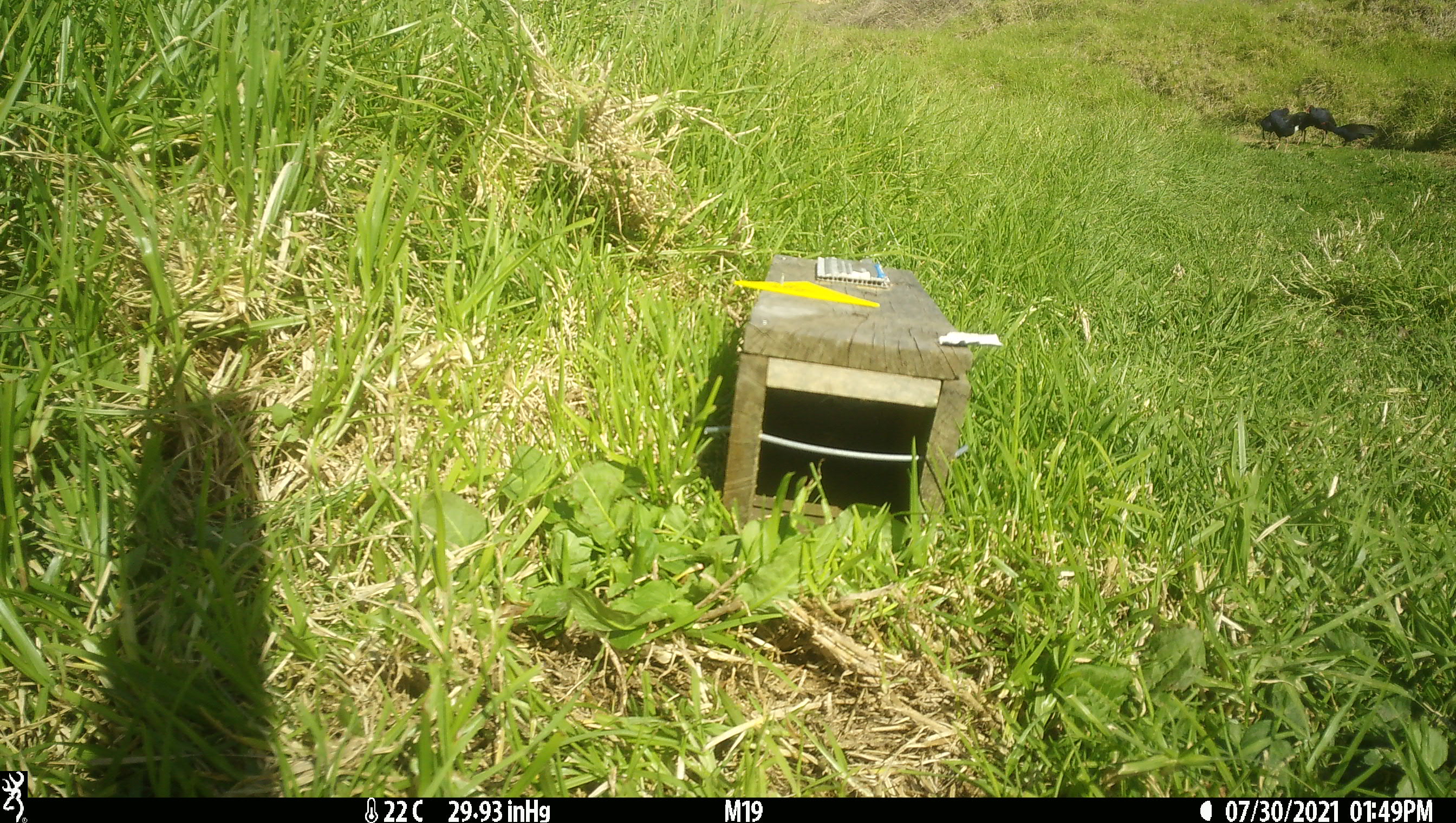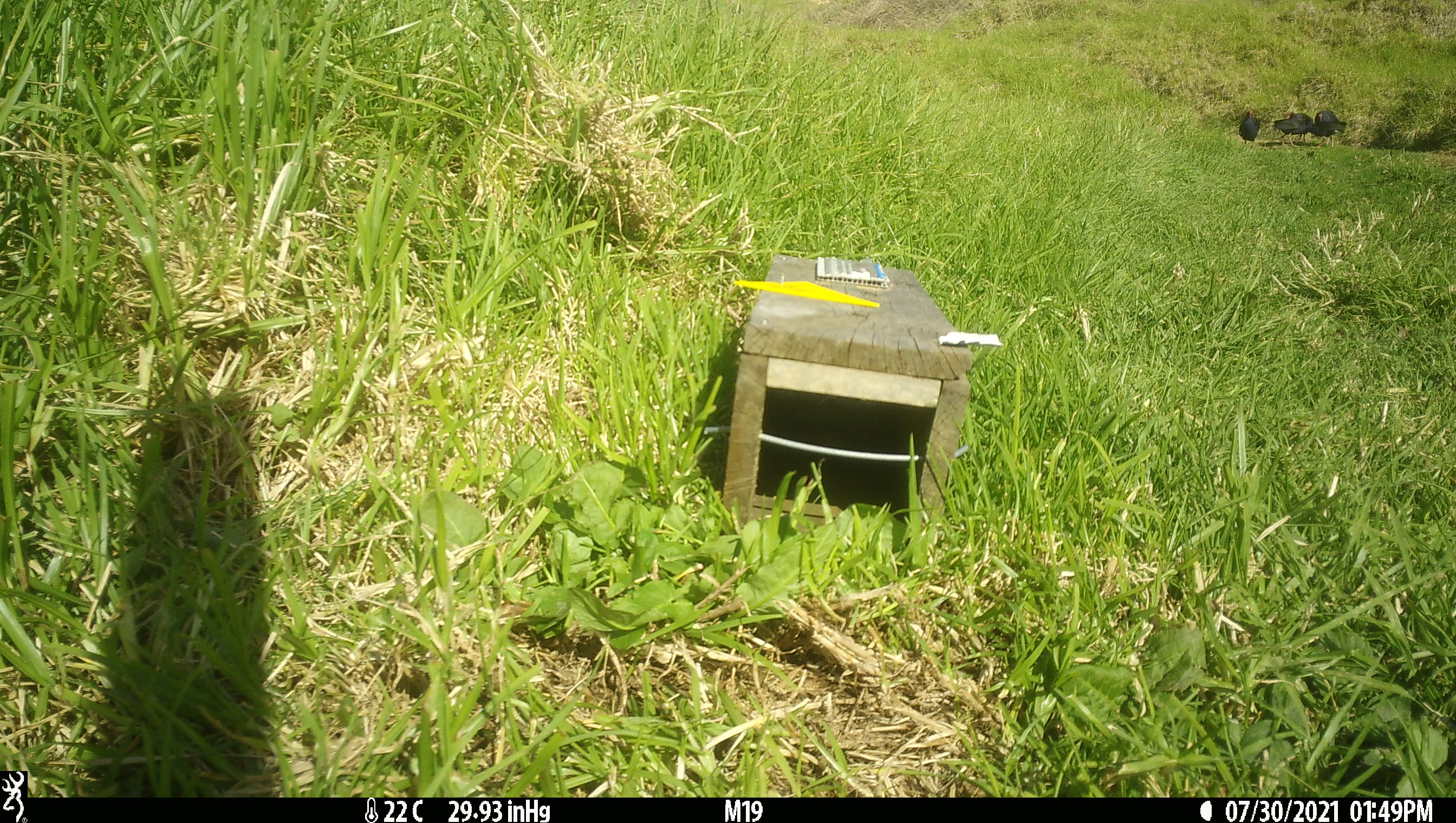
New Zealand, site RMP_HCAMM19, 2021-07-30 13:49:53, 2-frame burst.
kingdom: Animalia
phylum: Chordata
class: Aves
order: Gruiformes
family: Rallidae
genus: Porphyrio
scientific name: Porphyrio melanotus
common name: australasian swamphen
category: pukeko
Pukeko (australasian swamphen) (Porphyrio melanotus).